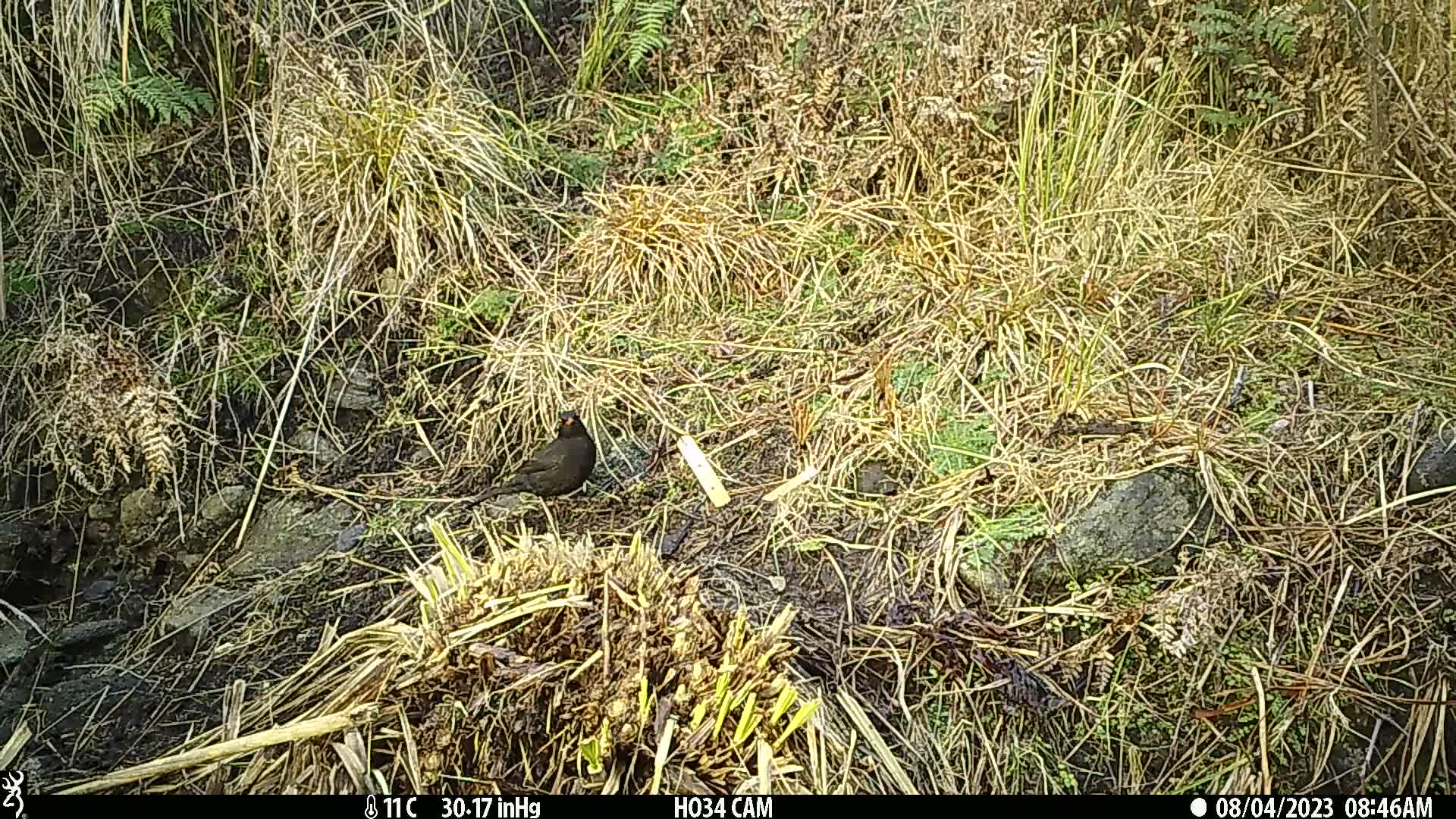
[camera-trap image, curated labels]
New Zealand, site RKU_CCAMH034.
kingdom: Animalia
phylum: Chordata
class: Aves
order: Passeriformes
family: Turdidae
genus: Turdus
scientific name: Turdus merula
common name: eurasian blackbird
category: blackbird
Blackbird (eurasian blackbird) (Turdus merula).